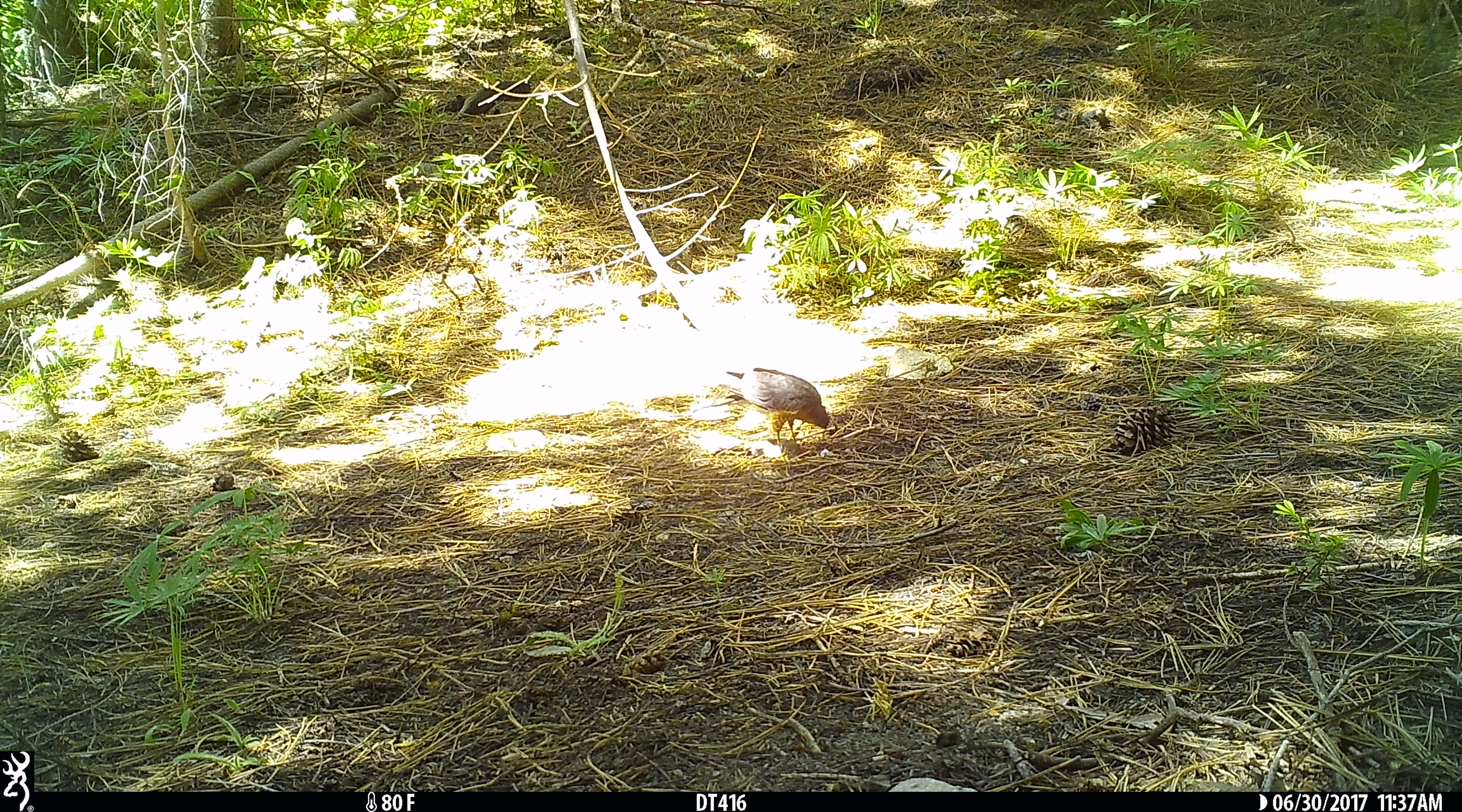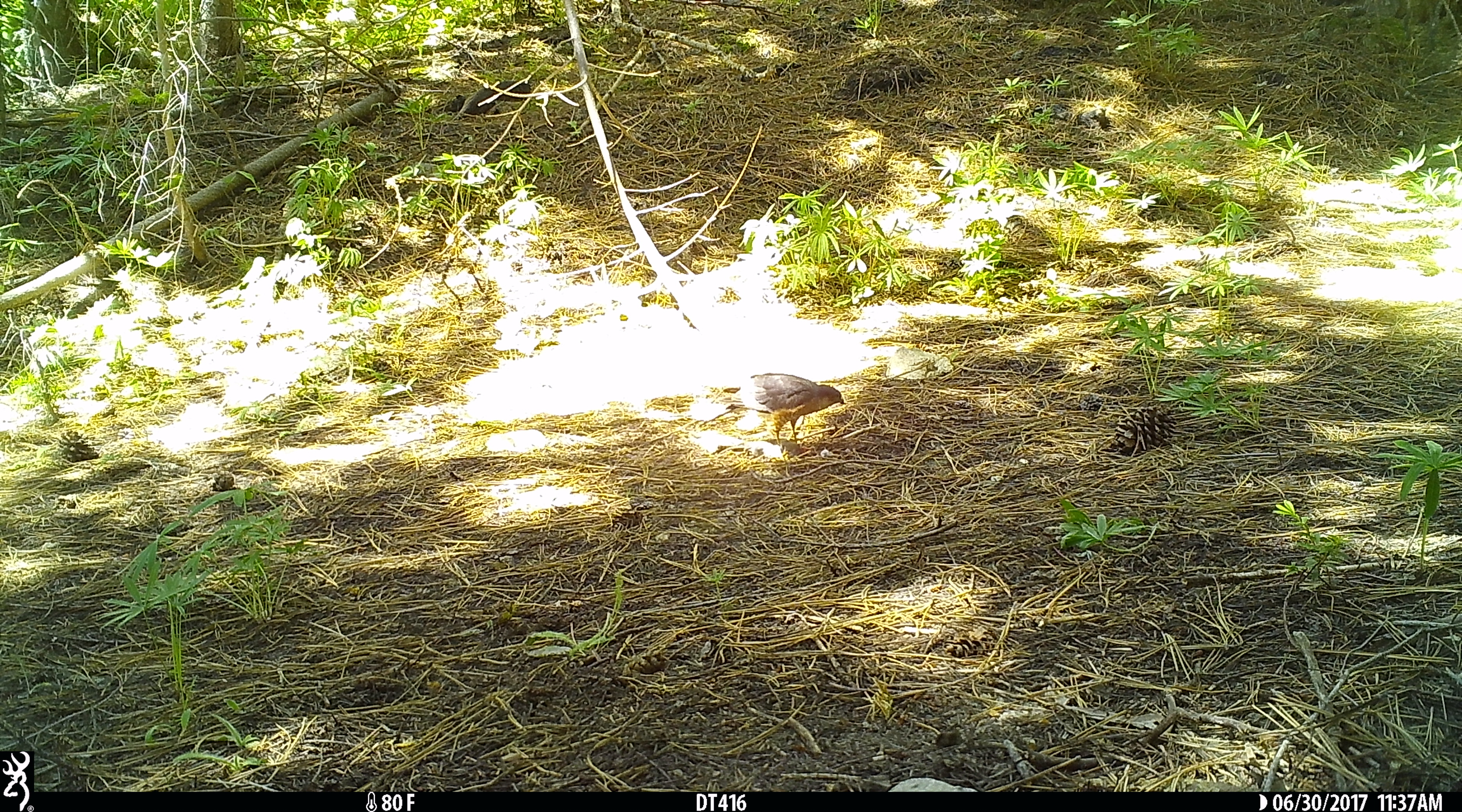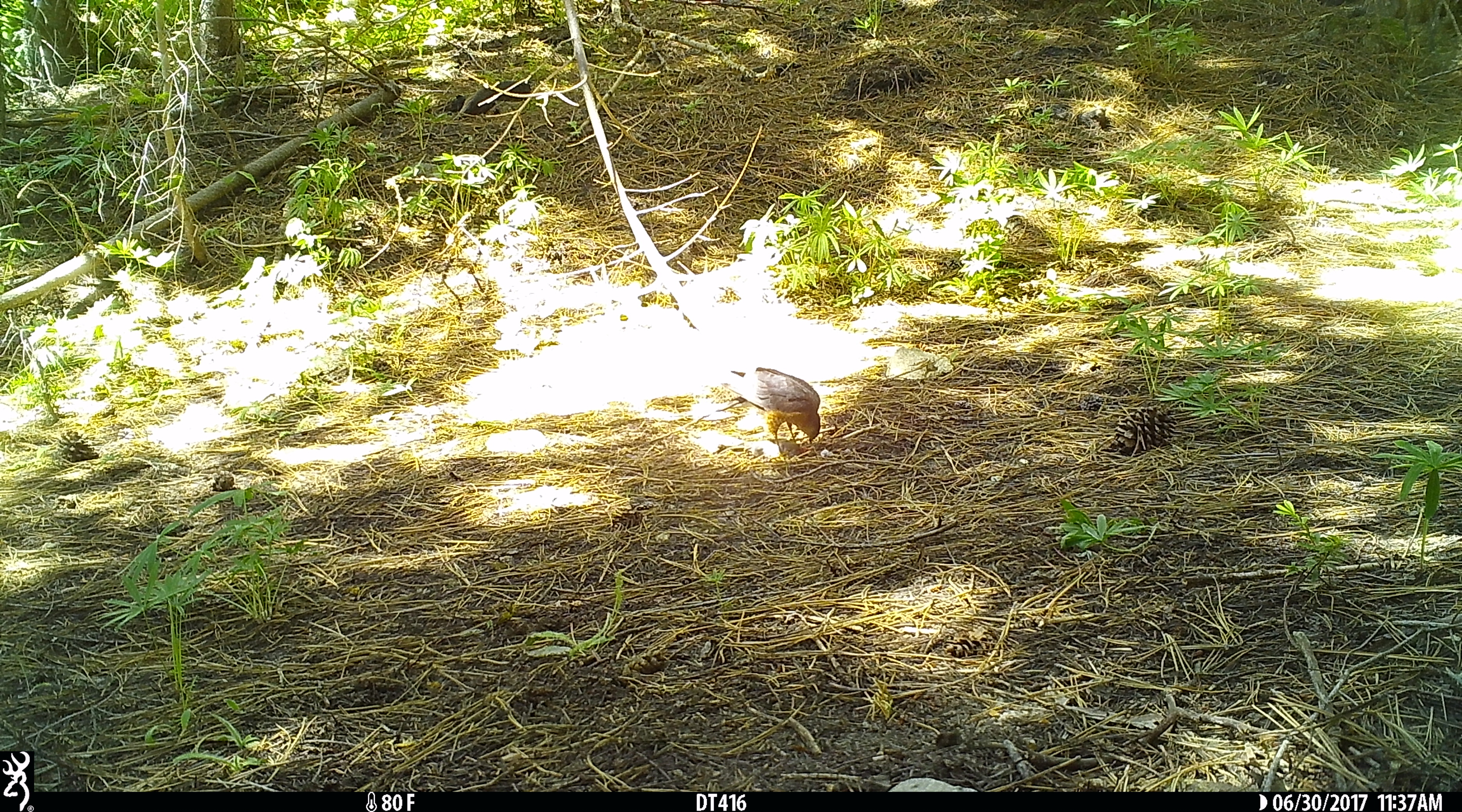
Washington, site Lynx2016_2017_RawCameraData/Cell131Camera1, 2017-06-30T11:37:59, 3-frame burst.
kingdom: Animalia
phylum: Chordata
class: Aves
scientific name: Aves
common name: birds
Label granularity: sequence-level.